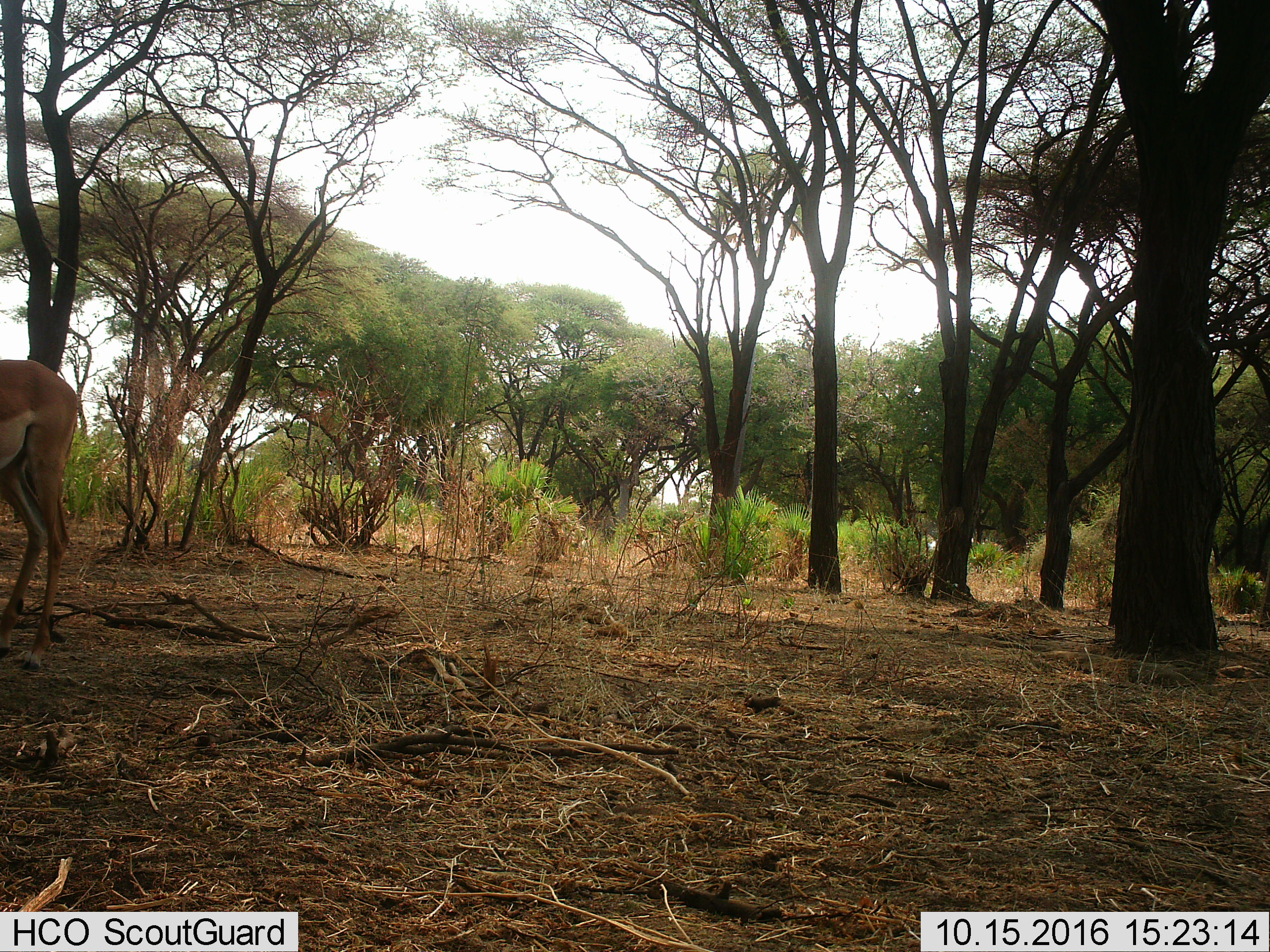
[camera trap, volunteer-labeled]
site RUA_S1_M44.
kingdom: Animalia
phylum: Chordata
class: Mammalia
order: Artiodactyla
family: Bovidae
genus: Aepyceros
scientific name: Aepyceros melampus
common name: impala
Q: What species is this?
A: Impala (Aepyceros melampus).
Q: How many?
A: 1.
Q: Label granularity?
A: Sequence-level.